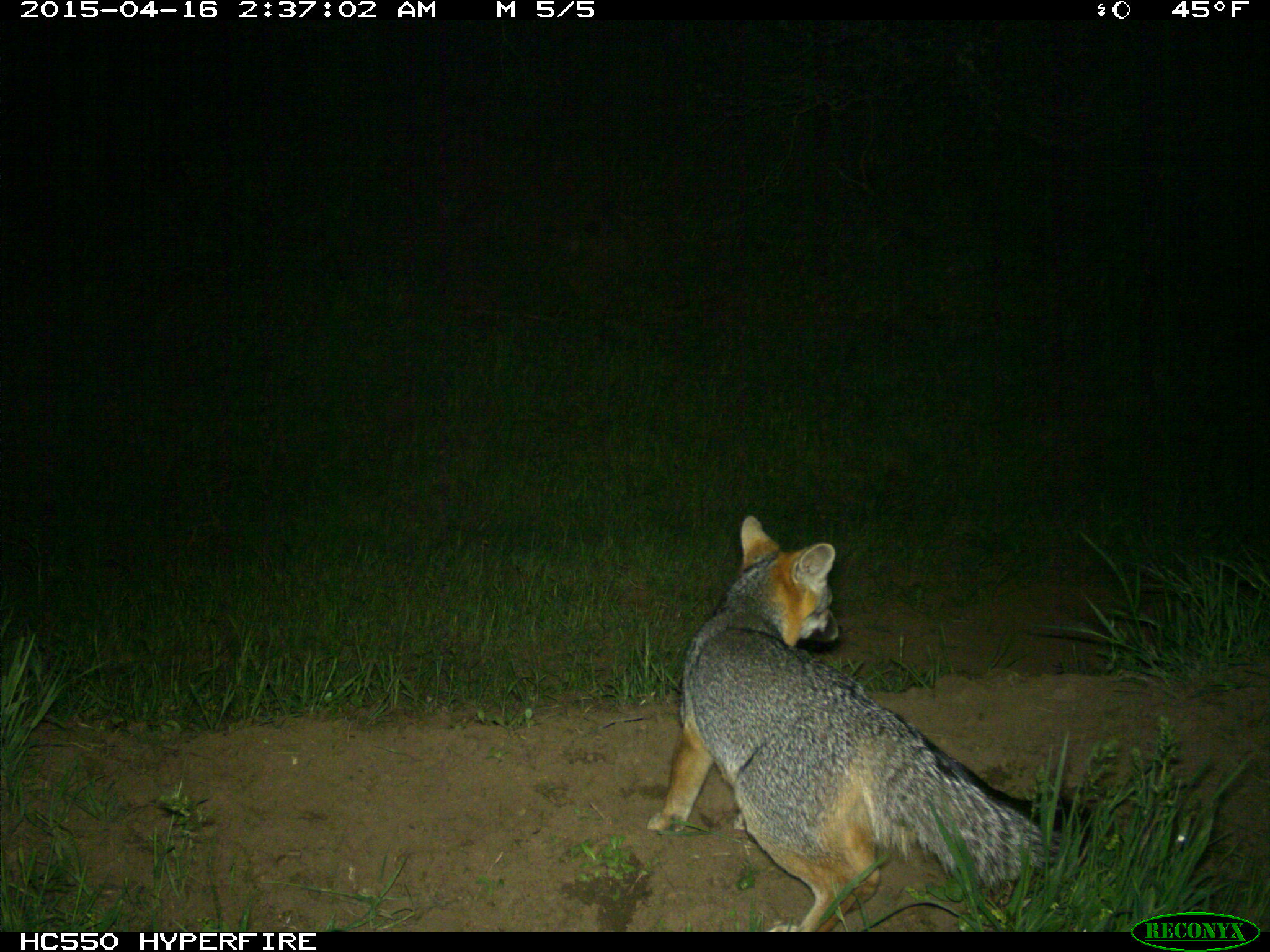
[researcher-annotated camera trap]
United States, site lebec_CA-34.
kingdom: Animalia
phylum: Chordata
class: Mammalia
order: Carnivora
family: Canidae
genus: Urocyon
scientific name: Urocyon cinereoargenteus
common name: gray fox